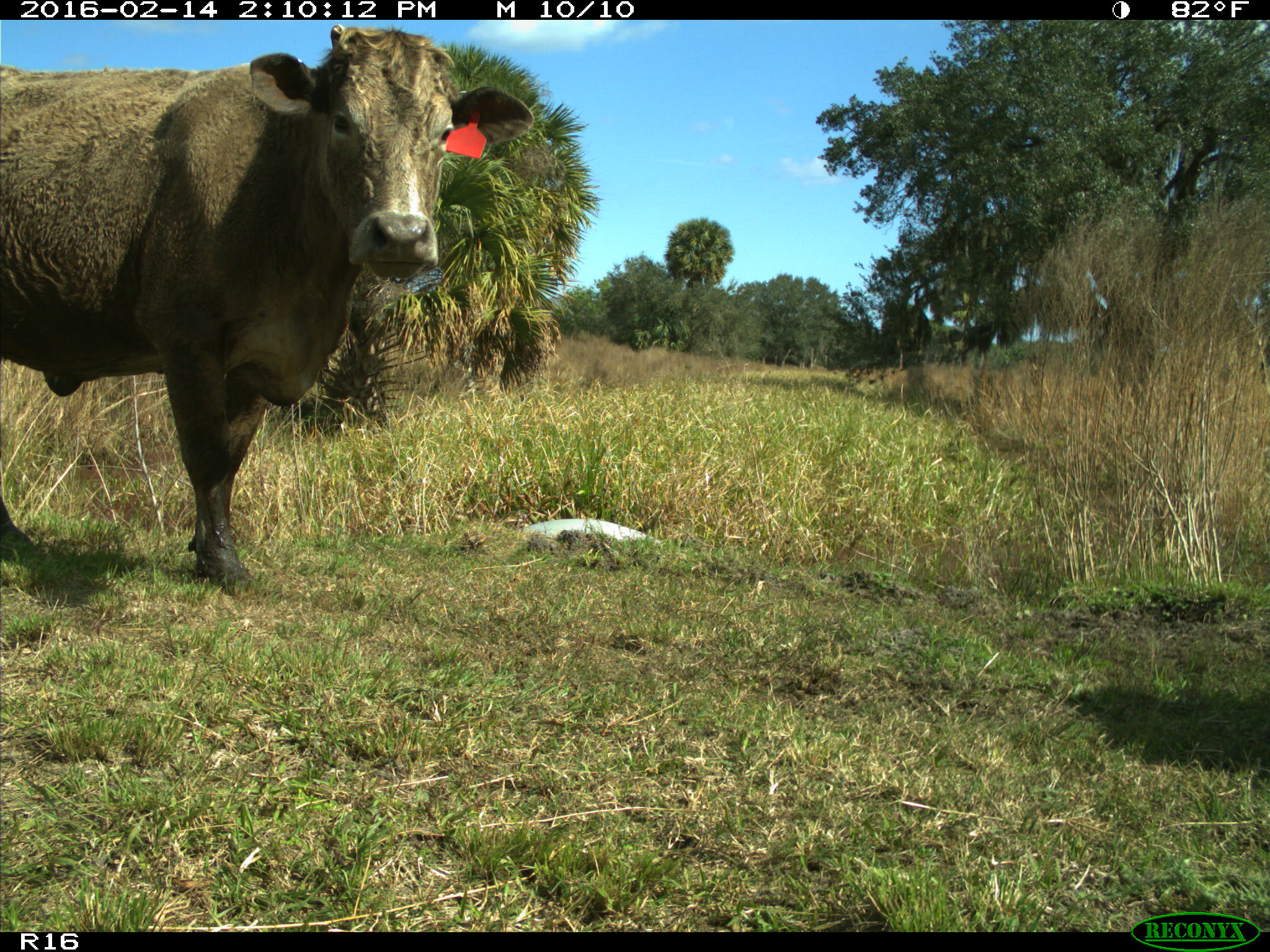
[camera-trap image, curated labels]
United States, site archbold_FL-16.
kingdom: Animalia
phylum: Chordata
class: Mammalia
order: Artiodactyla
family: Bovidae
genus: Bos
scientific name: Bos taurus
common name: domestic cow